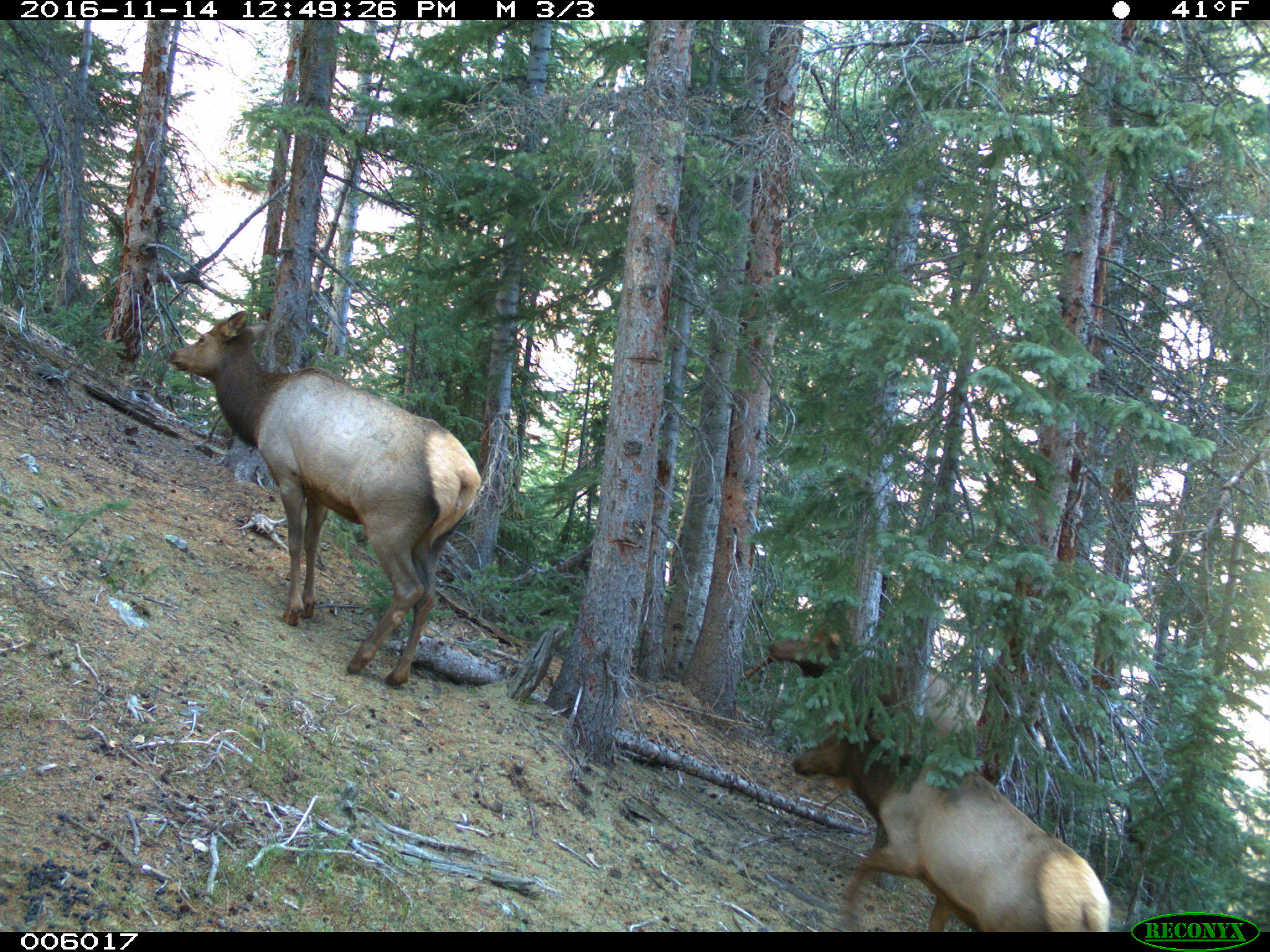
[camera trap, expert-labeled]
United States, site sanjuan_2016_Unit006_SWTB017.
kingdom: Animalia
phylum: Chordata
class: Mammalia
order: Artiodactyla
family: Cervidae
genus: Cervus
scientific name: Cervus elaphus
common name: red deer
Cervus elaphus (red deer).